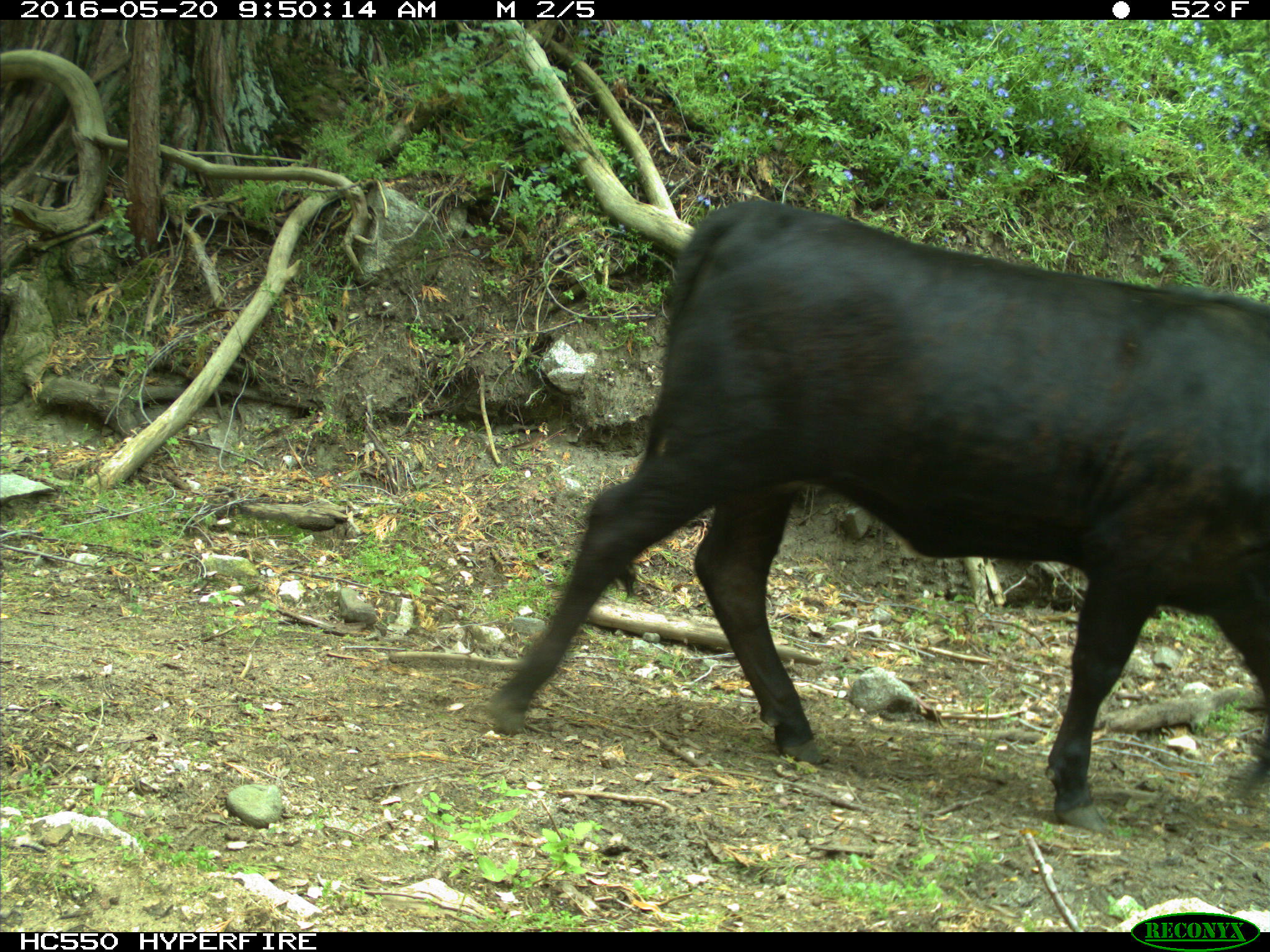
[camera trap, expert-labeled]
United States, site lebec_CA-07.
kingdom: Animalia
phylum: Chordata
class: Mammalia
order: Artiodactyla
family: Bovidae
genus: Bos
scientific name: Bos taurus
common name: domestic cow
Bos taurus (domestic cow).